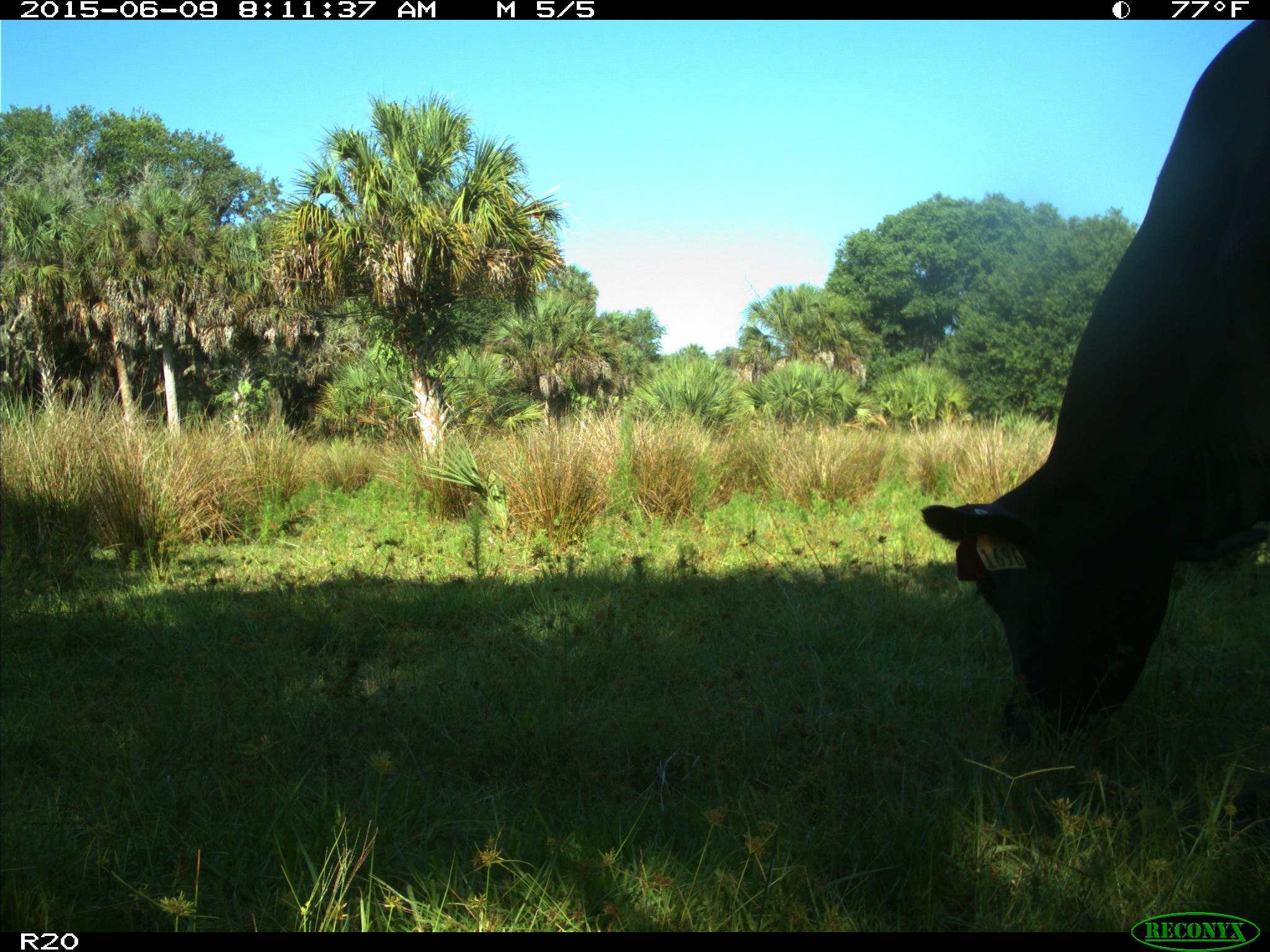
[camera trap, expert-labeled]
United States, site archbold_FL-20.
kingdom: Animalia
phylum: Chordata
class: Mammalia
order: Artiodactyla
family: Bovidae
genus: Bos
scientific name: Bos taurus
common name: domestic cow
Bos taurus (domestic cow).